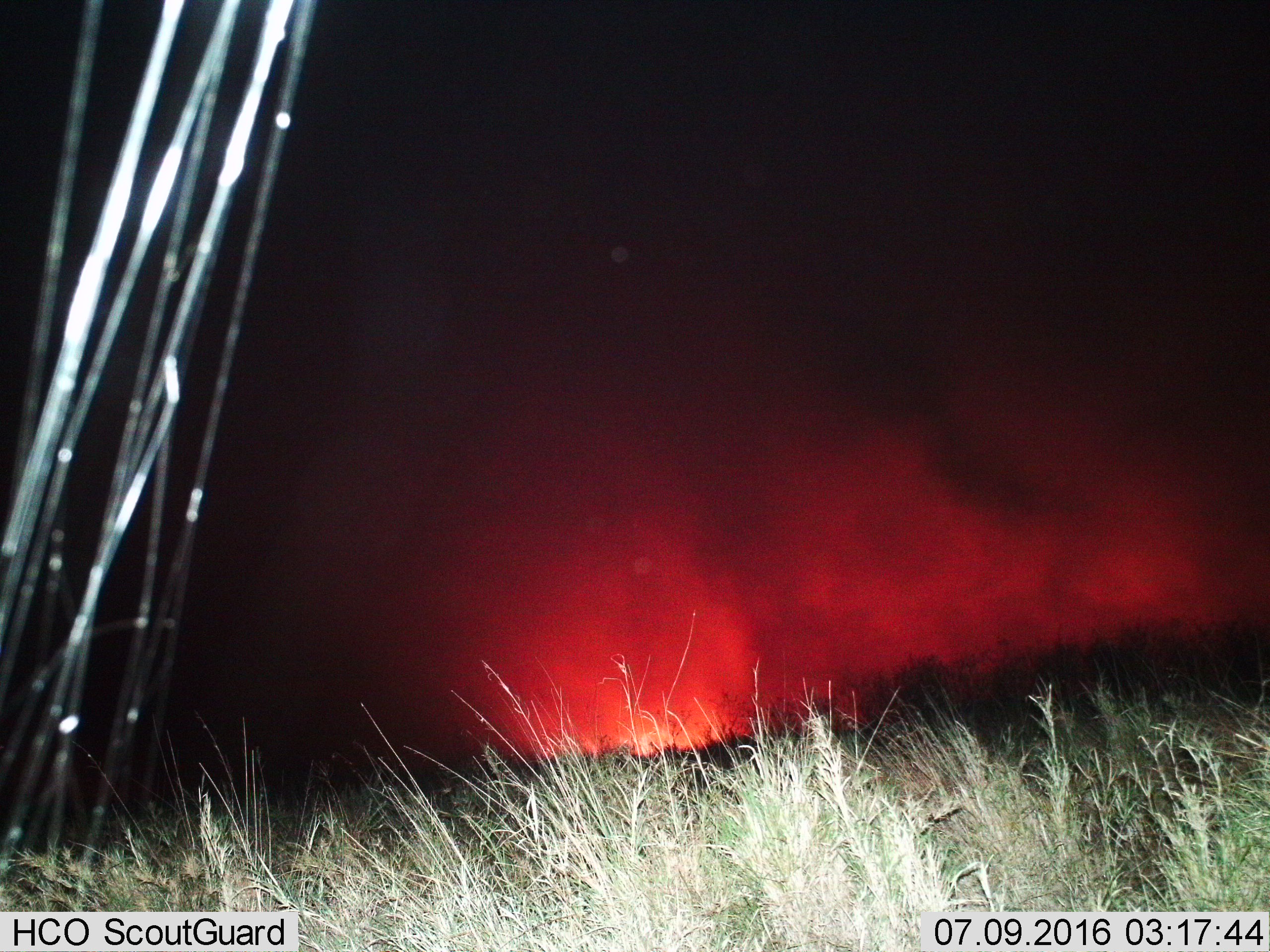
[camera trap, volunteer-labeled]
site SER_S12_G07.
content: unidentified animal